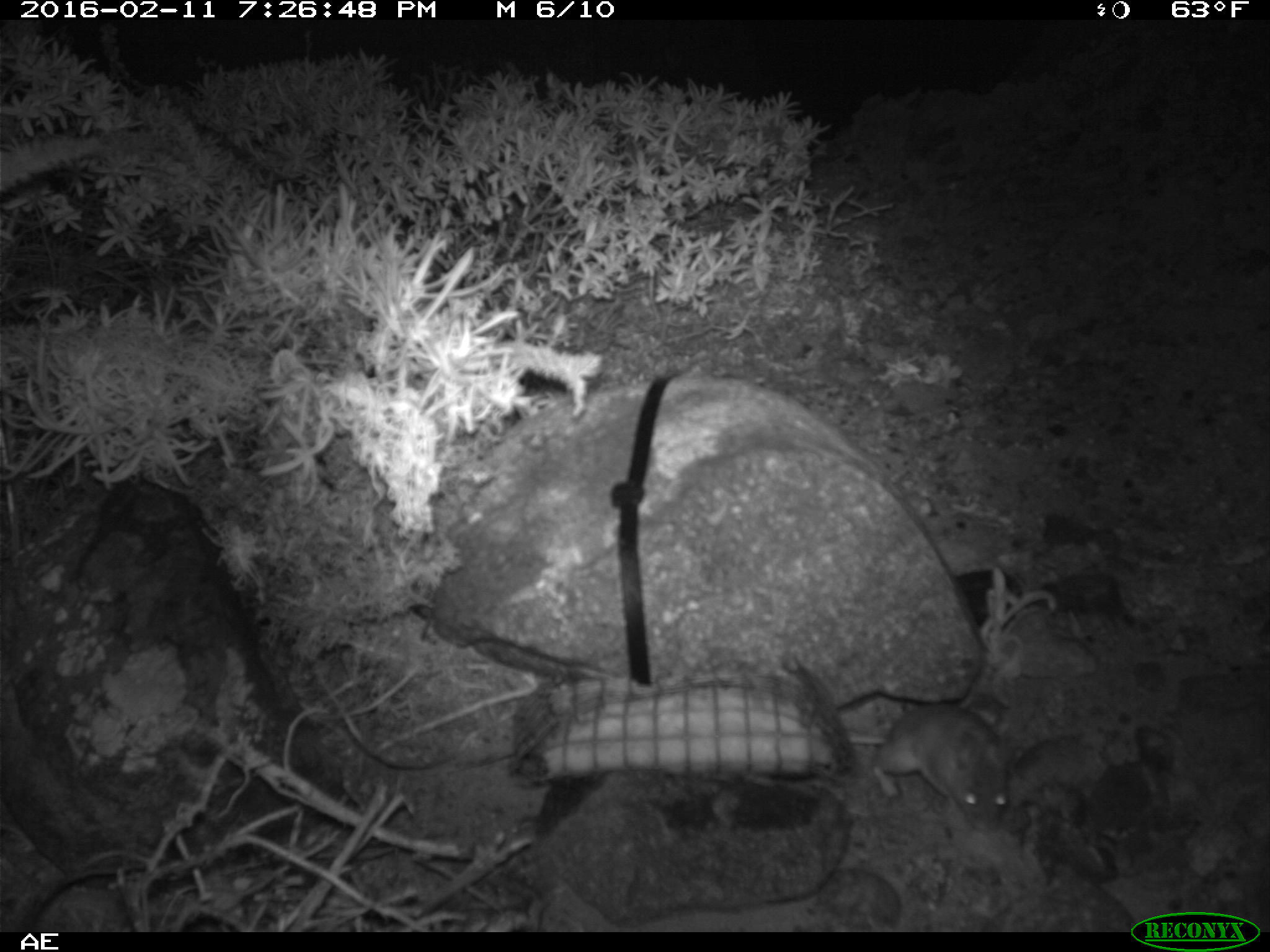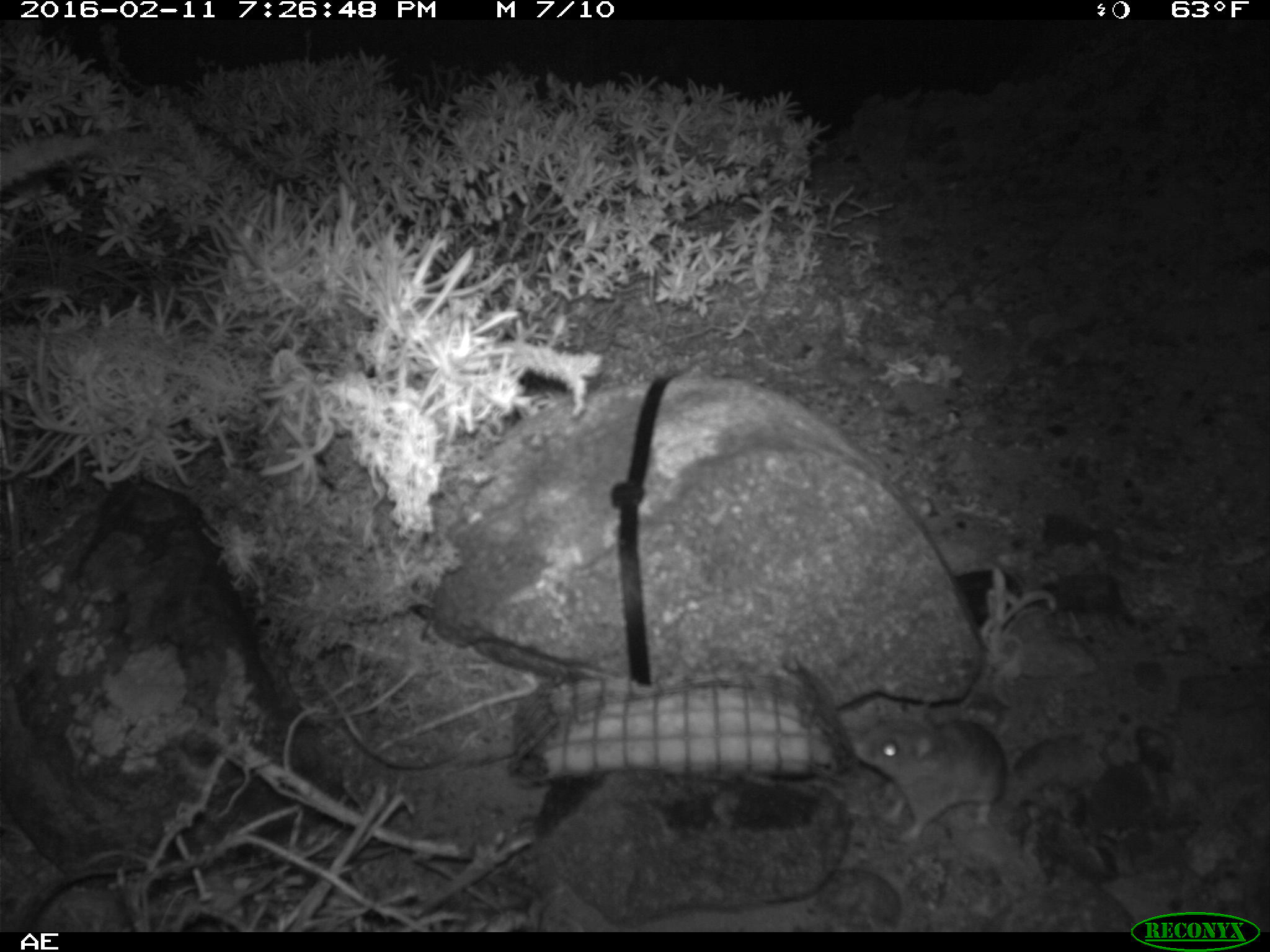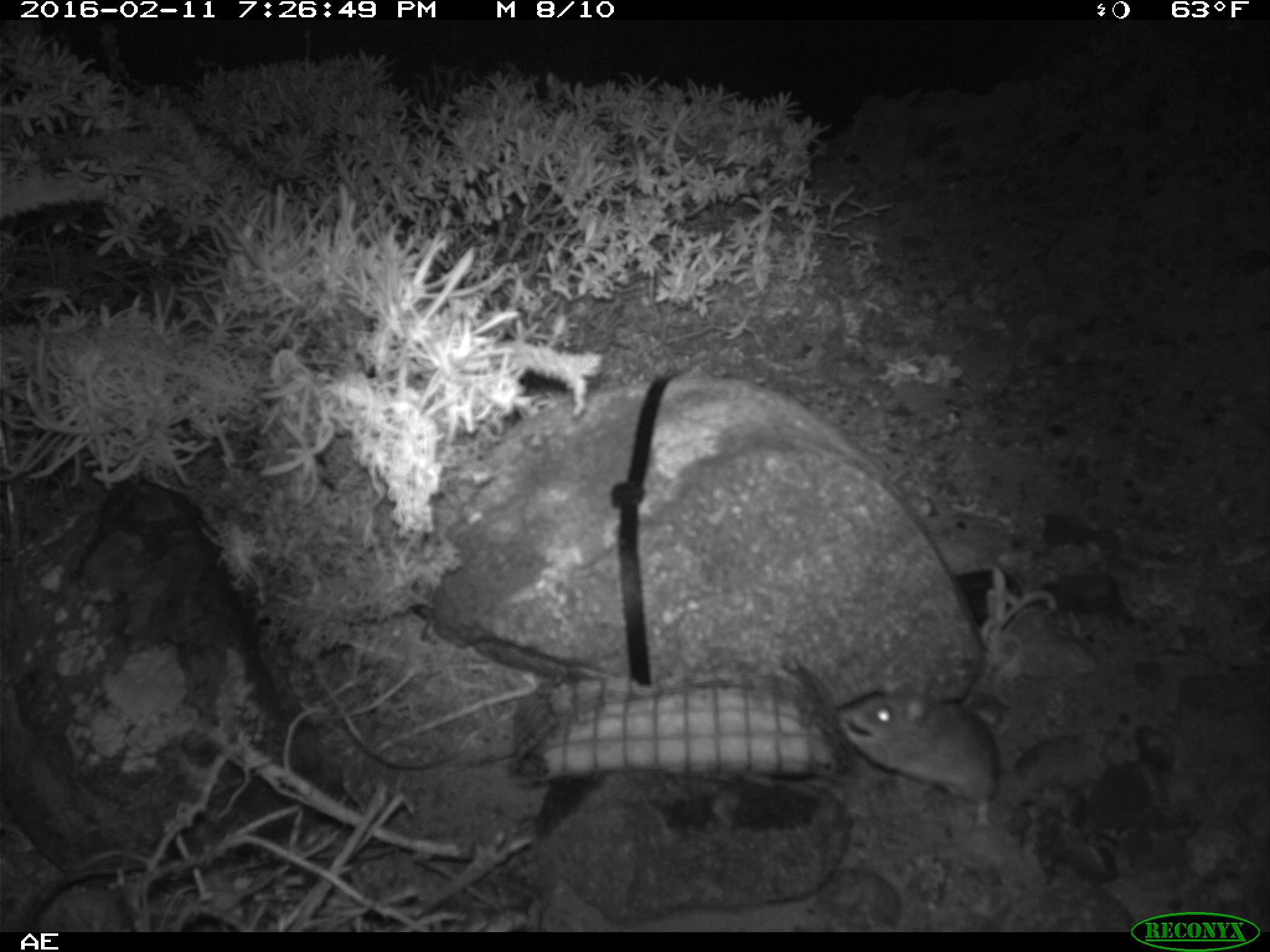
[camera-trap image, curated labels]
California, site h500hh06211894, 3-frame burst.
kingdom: Animalia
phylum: Chordata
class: Mammalia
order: Rodentia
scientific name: Rodentia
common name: rodent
Rodent (Rodentia).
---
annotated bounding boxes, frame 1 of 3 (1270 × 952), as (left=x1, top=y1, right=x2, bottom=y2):
rodent: (left=841, top=705, right=1014, bottom=831)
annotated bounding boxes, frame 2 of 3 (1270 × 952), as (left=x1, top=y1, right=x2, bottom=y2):
rodent: (left=845, top=707, right=1008, bottom=842)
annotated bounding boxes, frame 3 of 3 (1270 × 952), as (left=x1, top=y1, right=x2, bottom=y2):
rodent: (left=833, top=675, right=998, bottom=827)